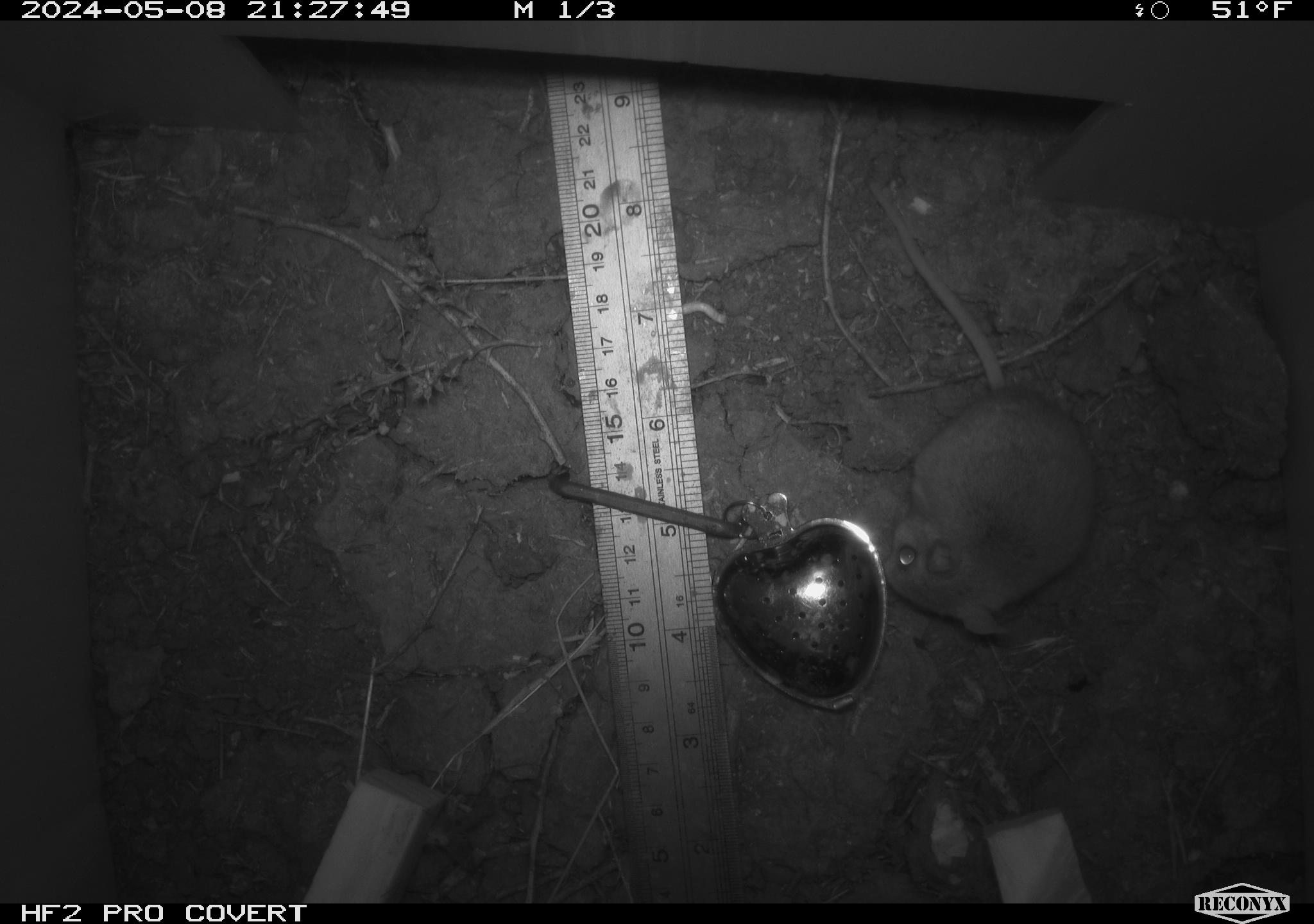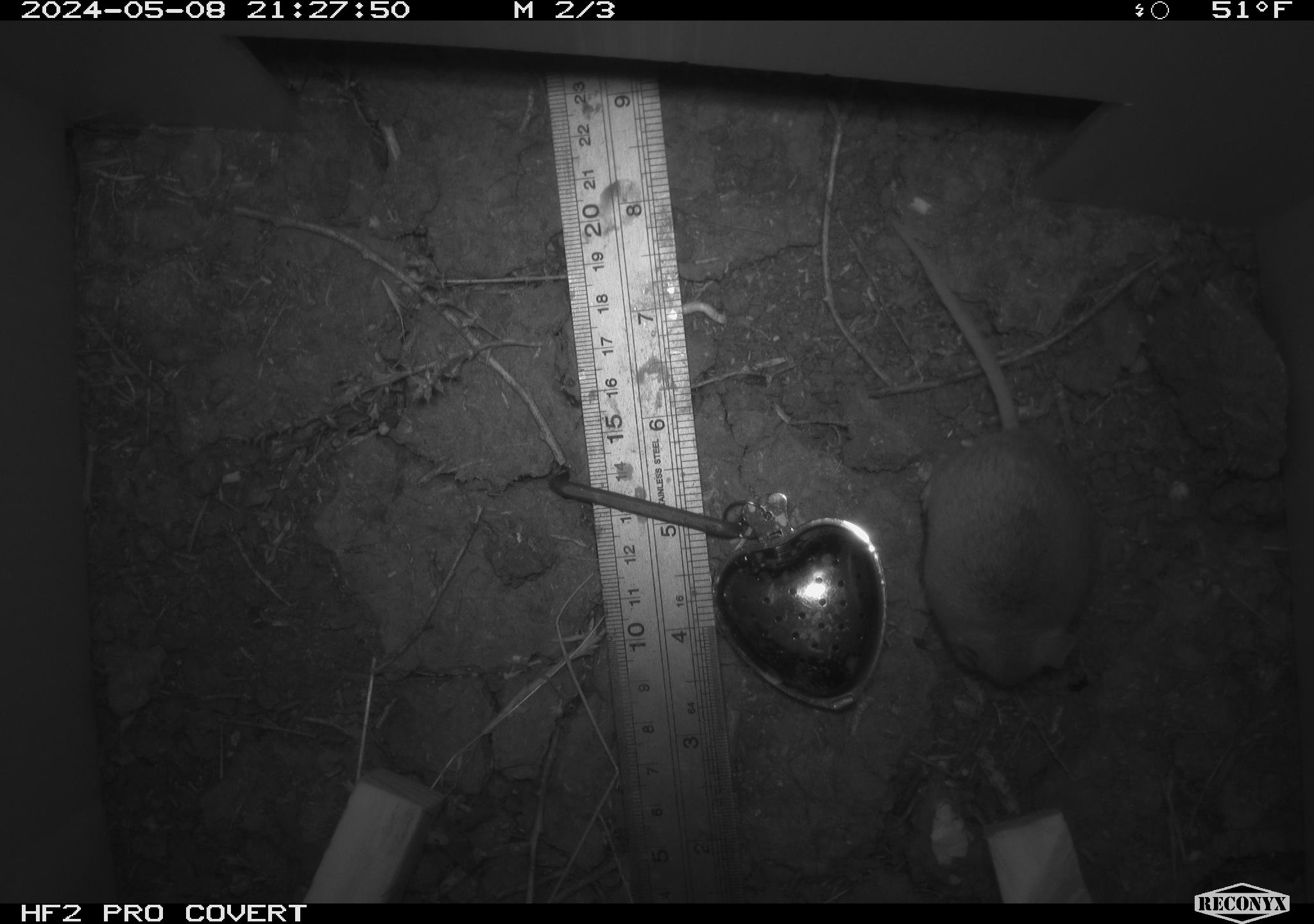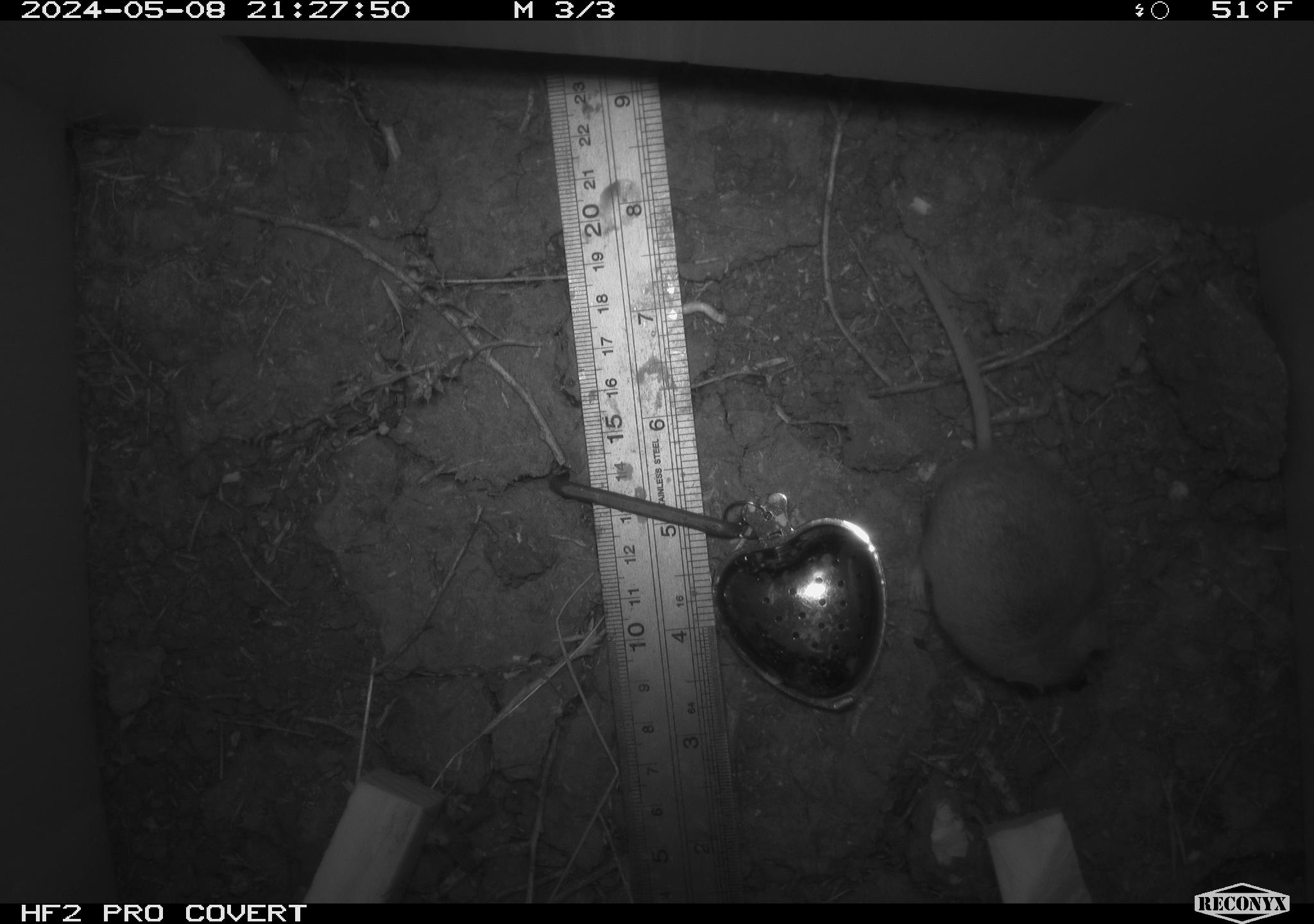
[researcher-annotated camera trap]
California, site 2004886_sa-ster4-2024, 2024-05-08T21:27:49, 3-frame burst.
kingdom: Animalia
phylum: Chordata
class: Mammalia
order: Rodentia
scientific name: Rodentia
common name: mouse species